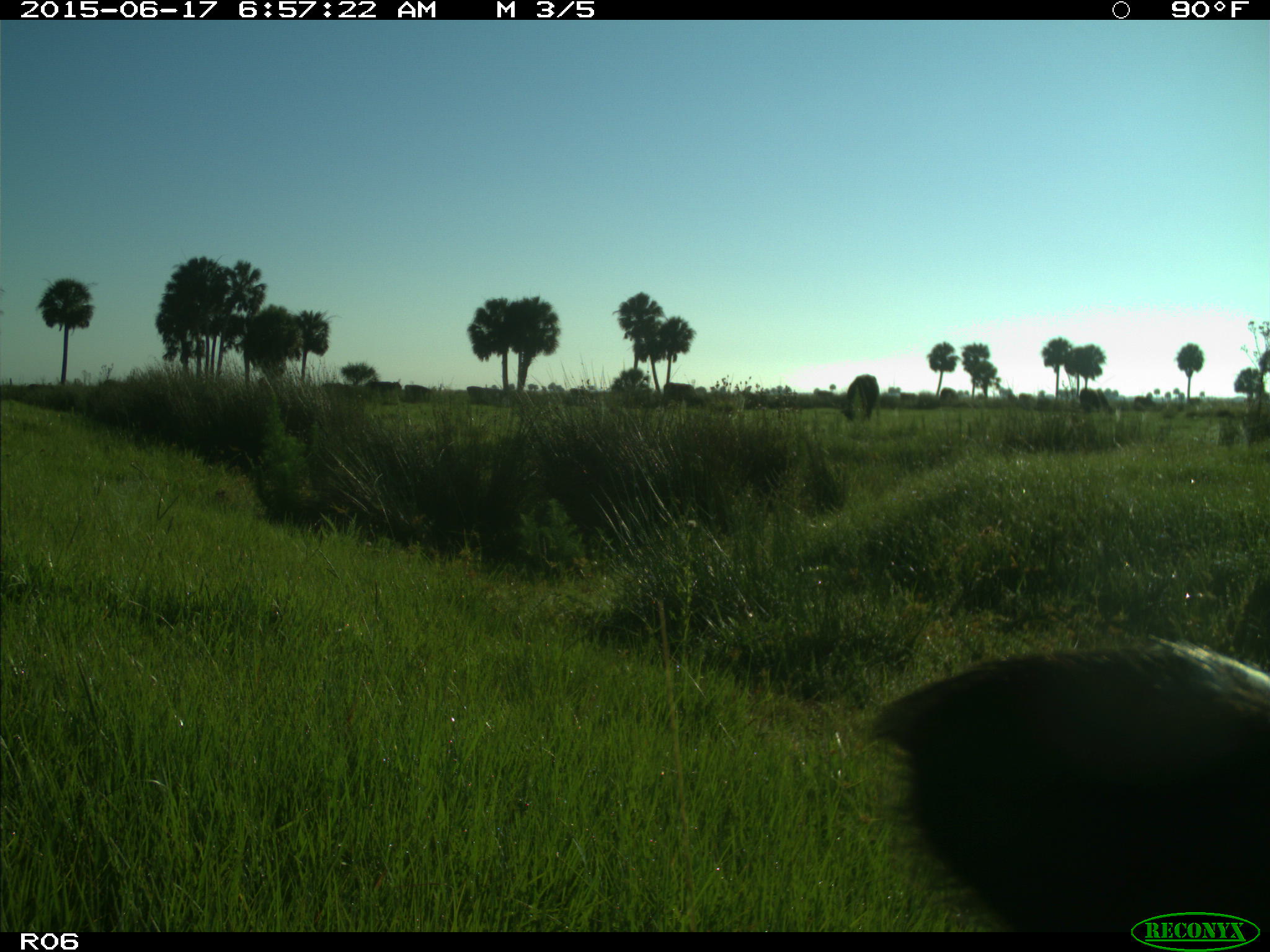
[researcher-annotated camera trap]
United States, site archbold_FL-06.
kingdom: Animalia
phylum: Chordata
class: Mammalia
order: Artiodactyla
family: Bovidae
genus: Bos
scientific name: Bos taurus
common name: domestic cow